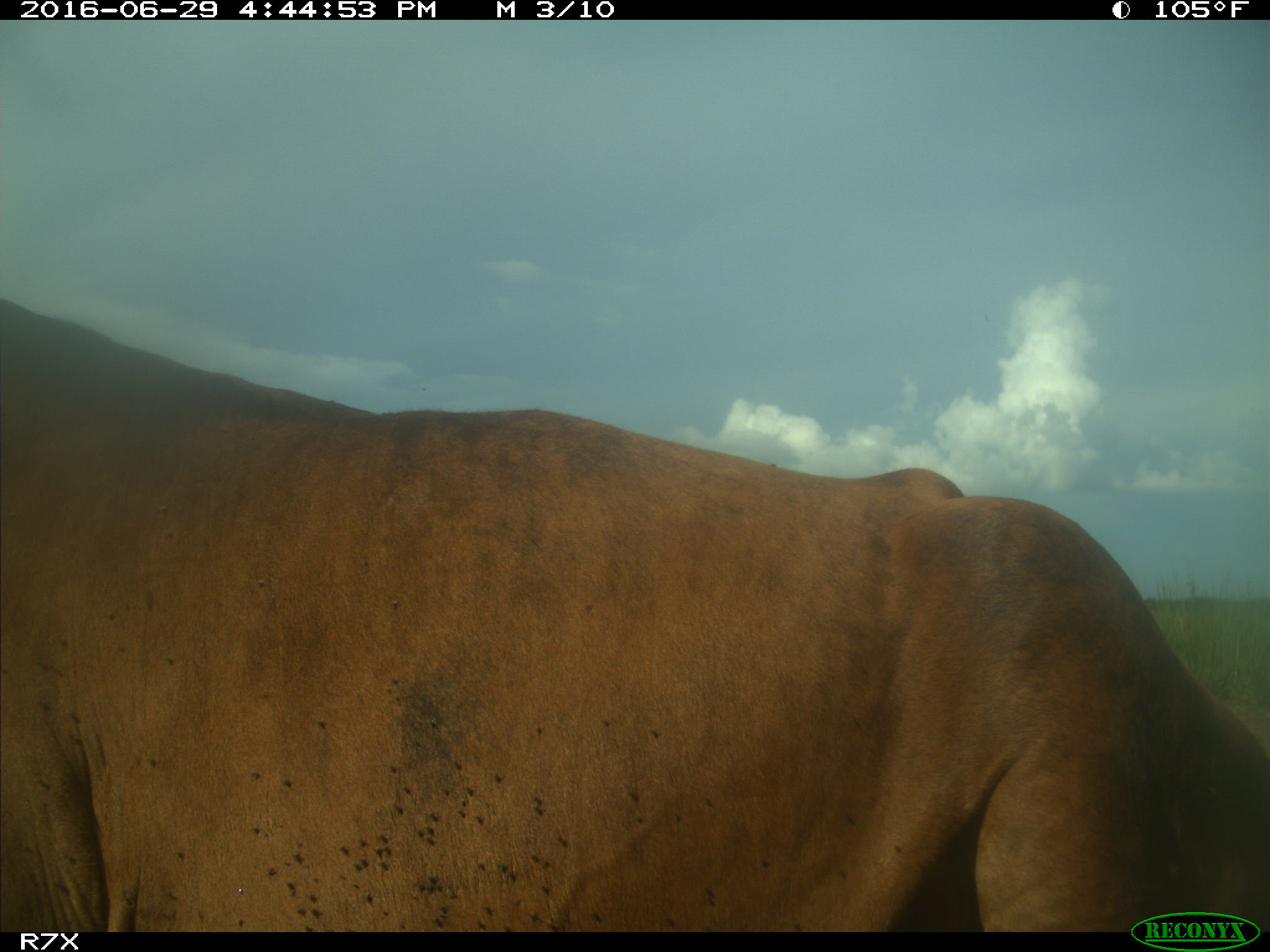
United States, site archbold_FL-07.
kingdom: Animalia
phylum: Chordata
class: Mammalia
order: Artiodactyla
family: Bovidae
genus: Bos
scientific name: Bos taurus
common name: domestic cow